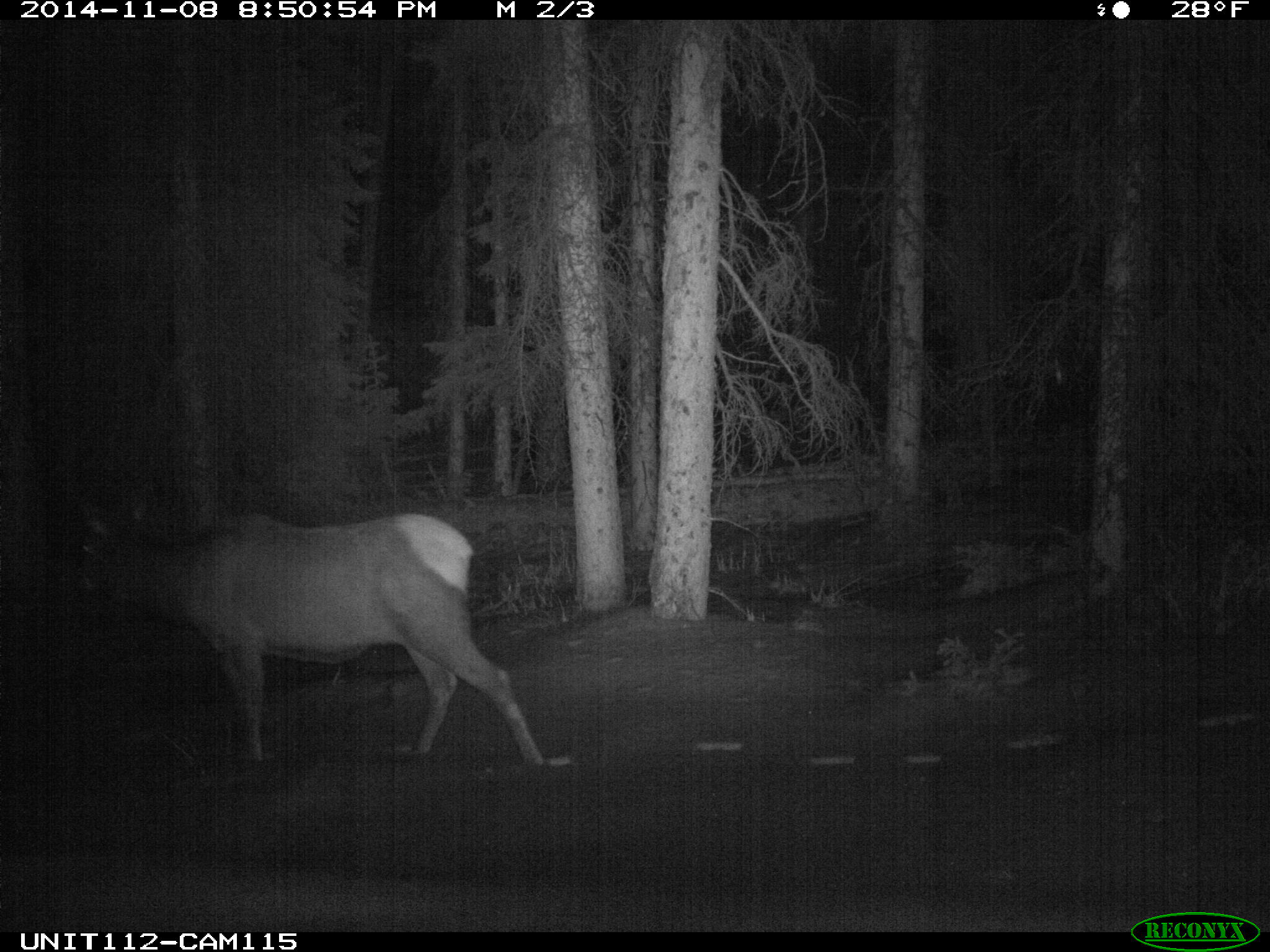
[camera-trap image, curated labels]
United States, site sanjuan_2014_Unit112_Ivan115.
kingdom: Animalia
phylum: Chordata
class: Mammalia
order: Artiodactyla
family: Cervidae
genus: Cervus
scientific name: Cervus elaphus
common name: red deer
Cervus elaphus (red deer).